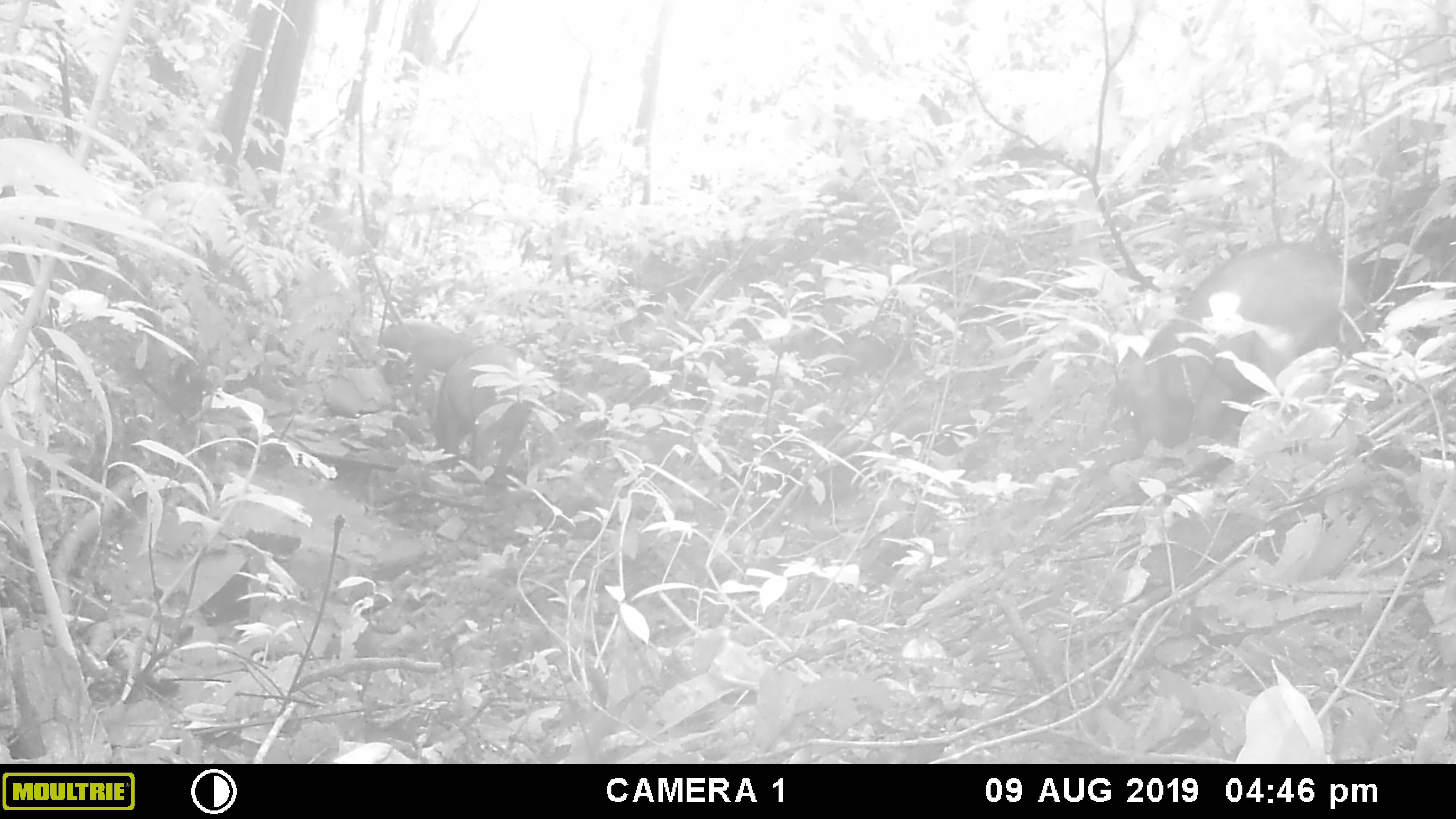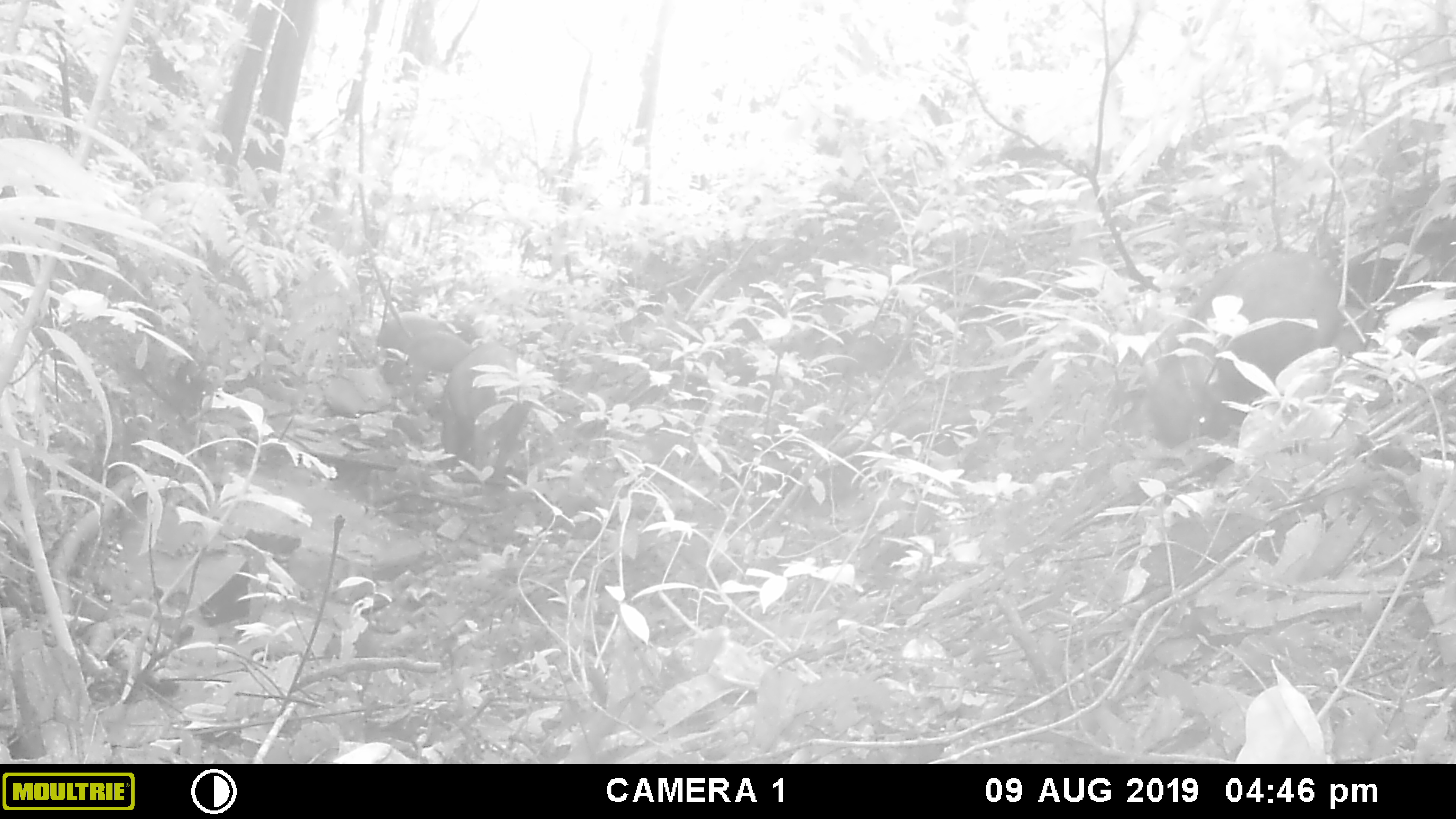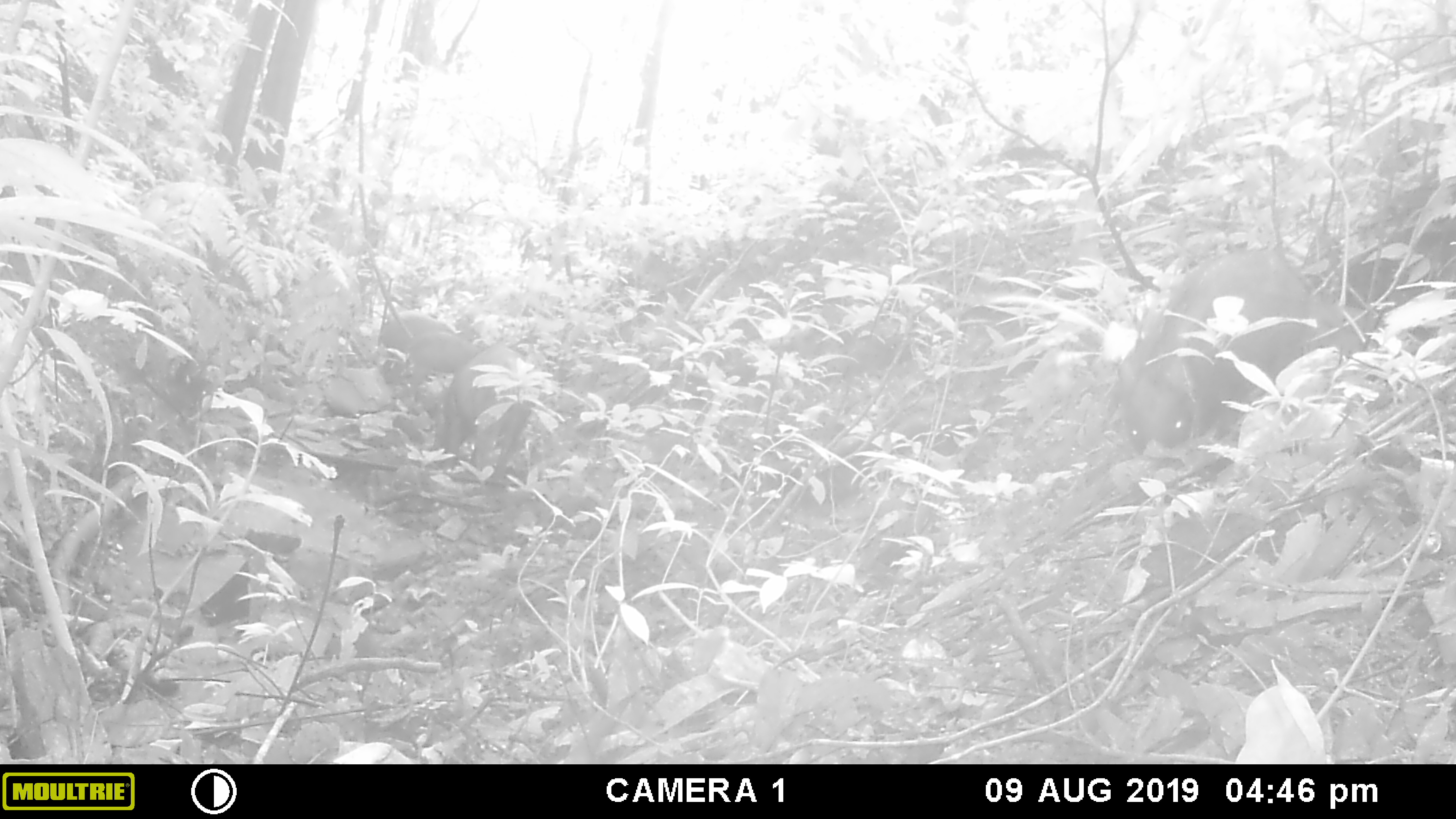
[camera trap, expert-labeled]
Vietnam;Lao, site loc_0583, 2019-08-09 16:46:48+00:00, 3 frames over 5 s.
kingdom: Animalia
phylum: Chordata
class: Mammalia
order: Artiodactyla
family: Suidae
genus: Sus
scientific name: Sus scrofa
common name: eurasian wild pig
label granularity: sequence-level